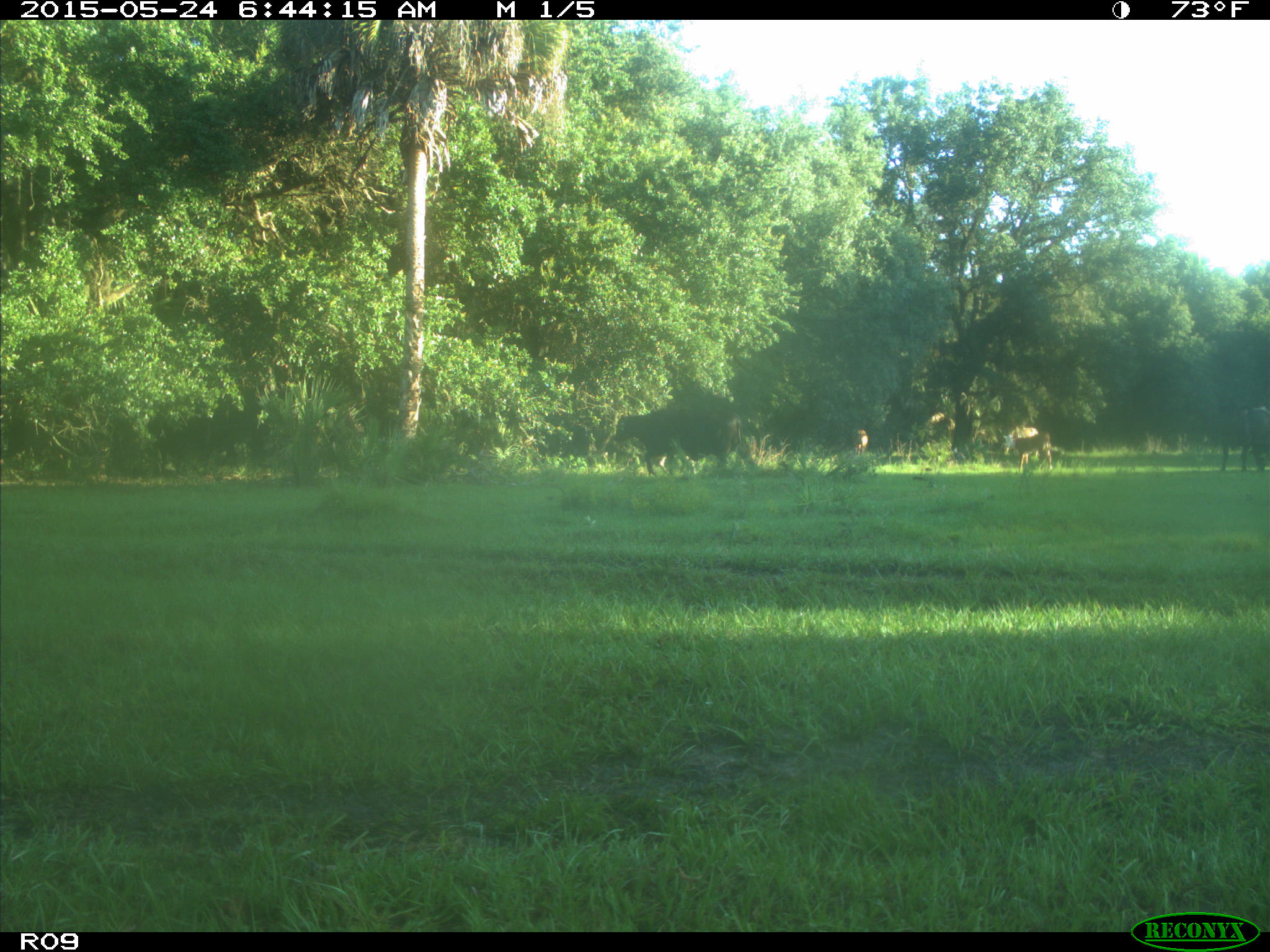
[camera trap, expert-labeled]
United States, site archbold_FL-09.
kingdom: Animalia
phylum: Chordata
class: Mammalia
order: Artiodactyla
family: Bovidae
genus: Bos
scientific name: Bos taurus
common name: domestic cow